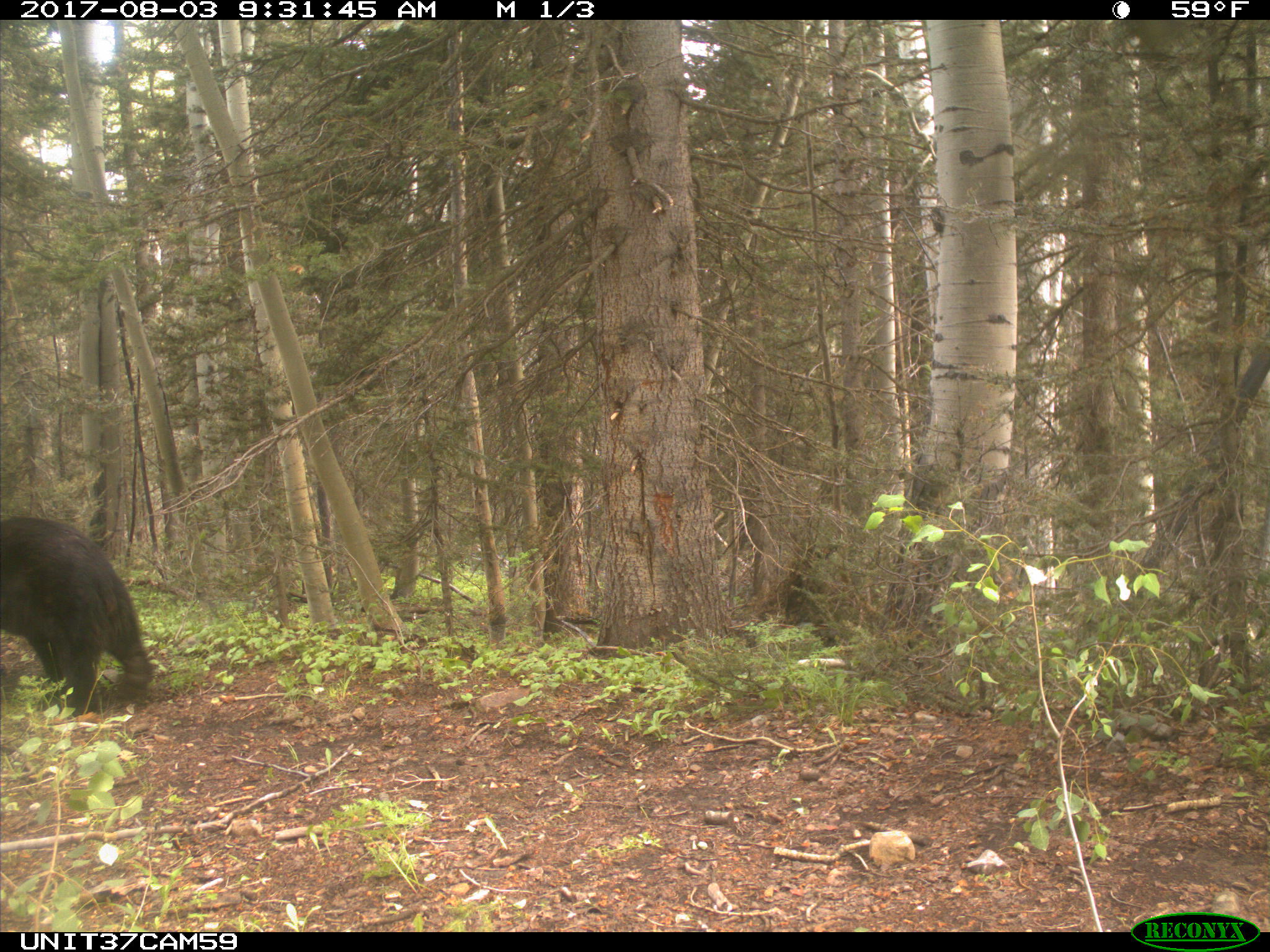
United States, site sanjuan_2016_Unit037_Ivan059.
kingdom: Animalia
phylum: Chordata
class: Mammalia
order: Carnivora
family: Ursidae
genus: Ursus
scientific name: Ursus americanus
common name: american black bear